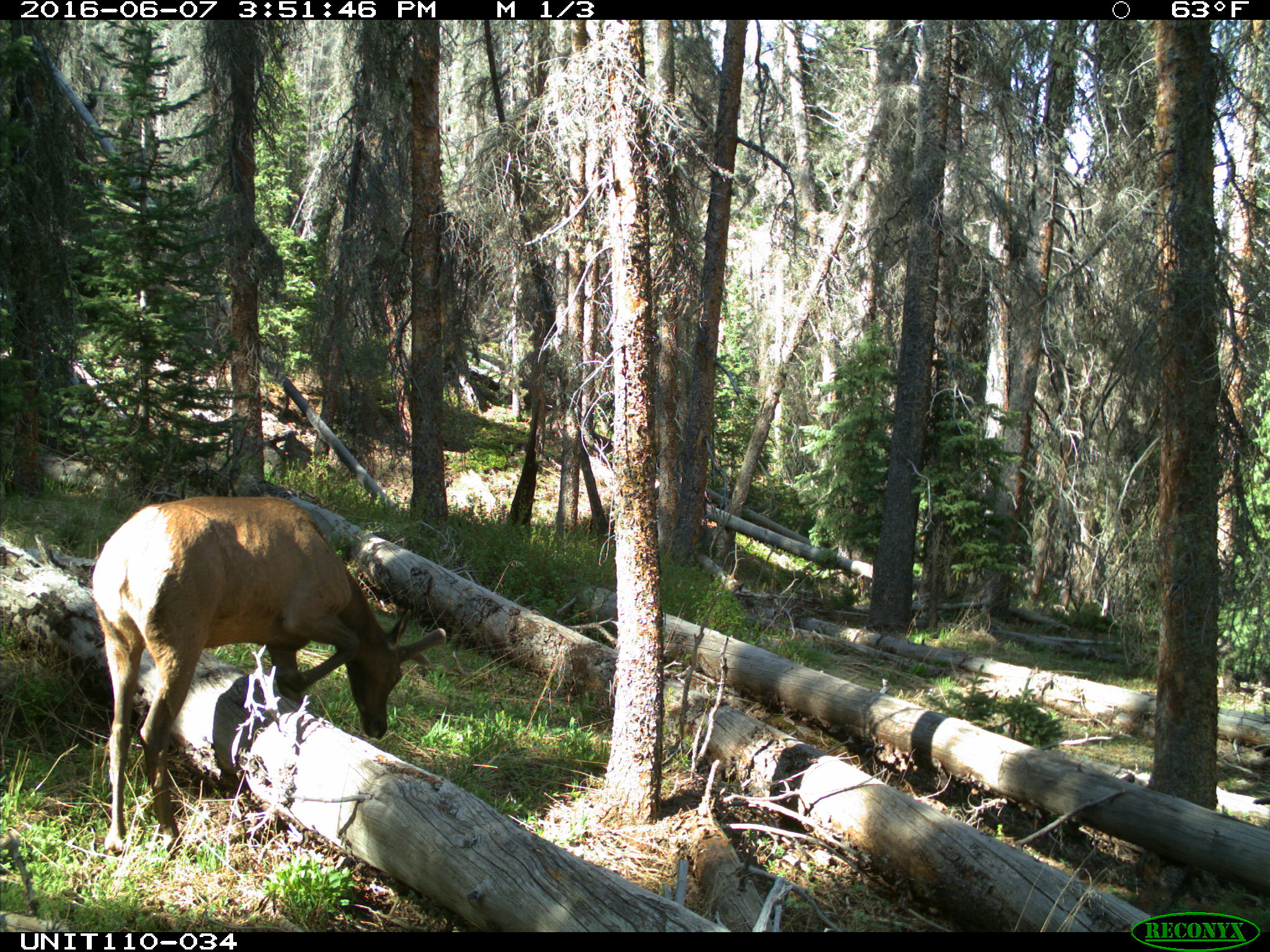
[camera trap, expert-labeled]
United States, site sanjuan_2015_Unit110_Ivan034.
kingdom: Animalia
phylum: Chordata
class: Mammalia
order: Artiodactyla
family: Cervidae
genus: Cervus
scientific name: Cervus elaphus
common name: red deer